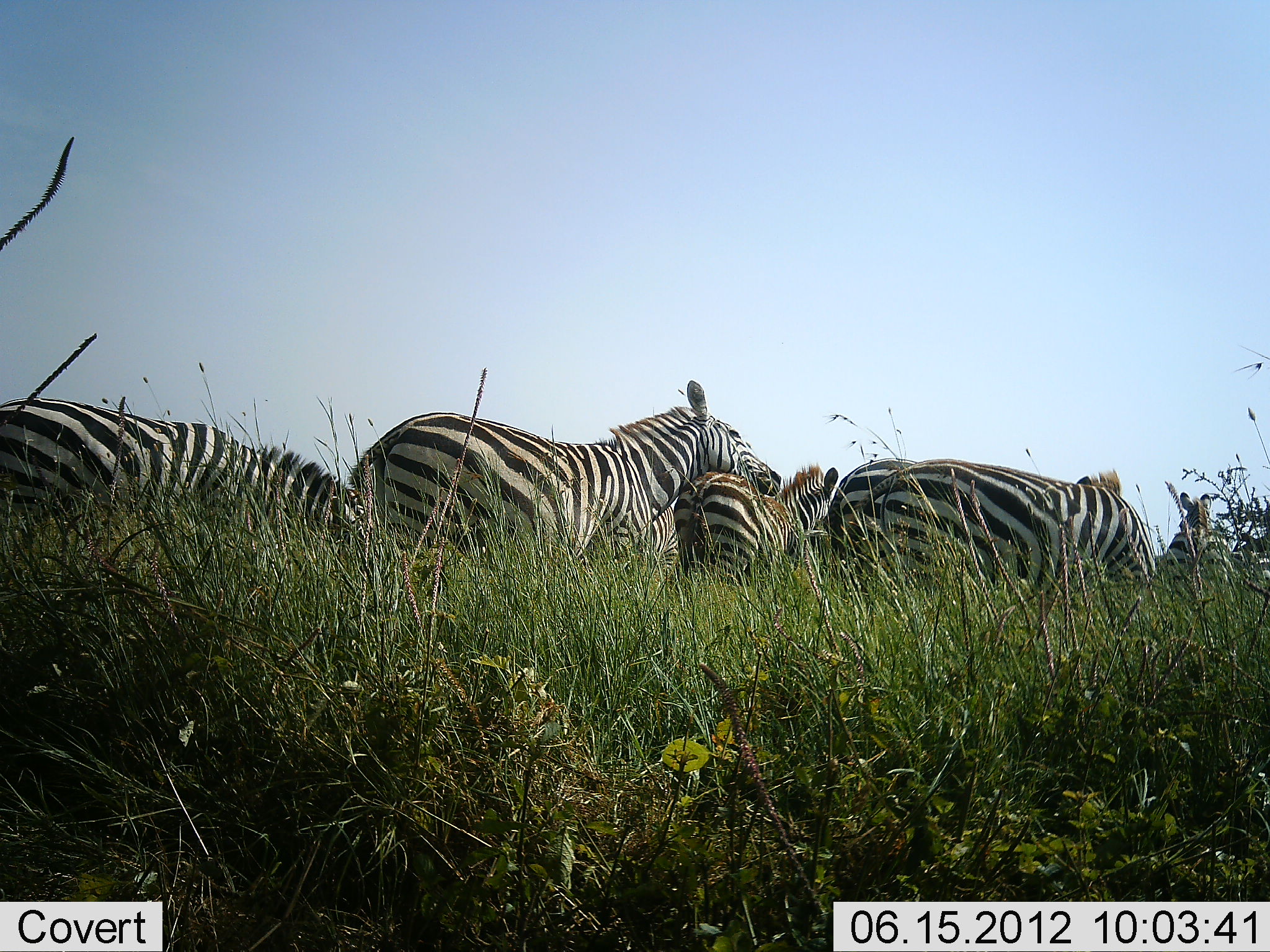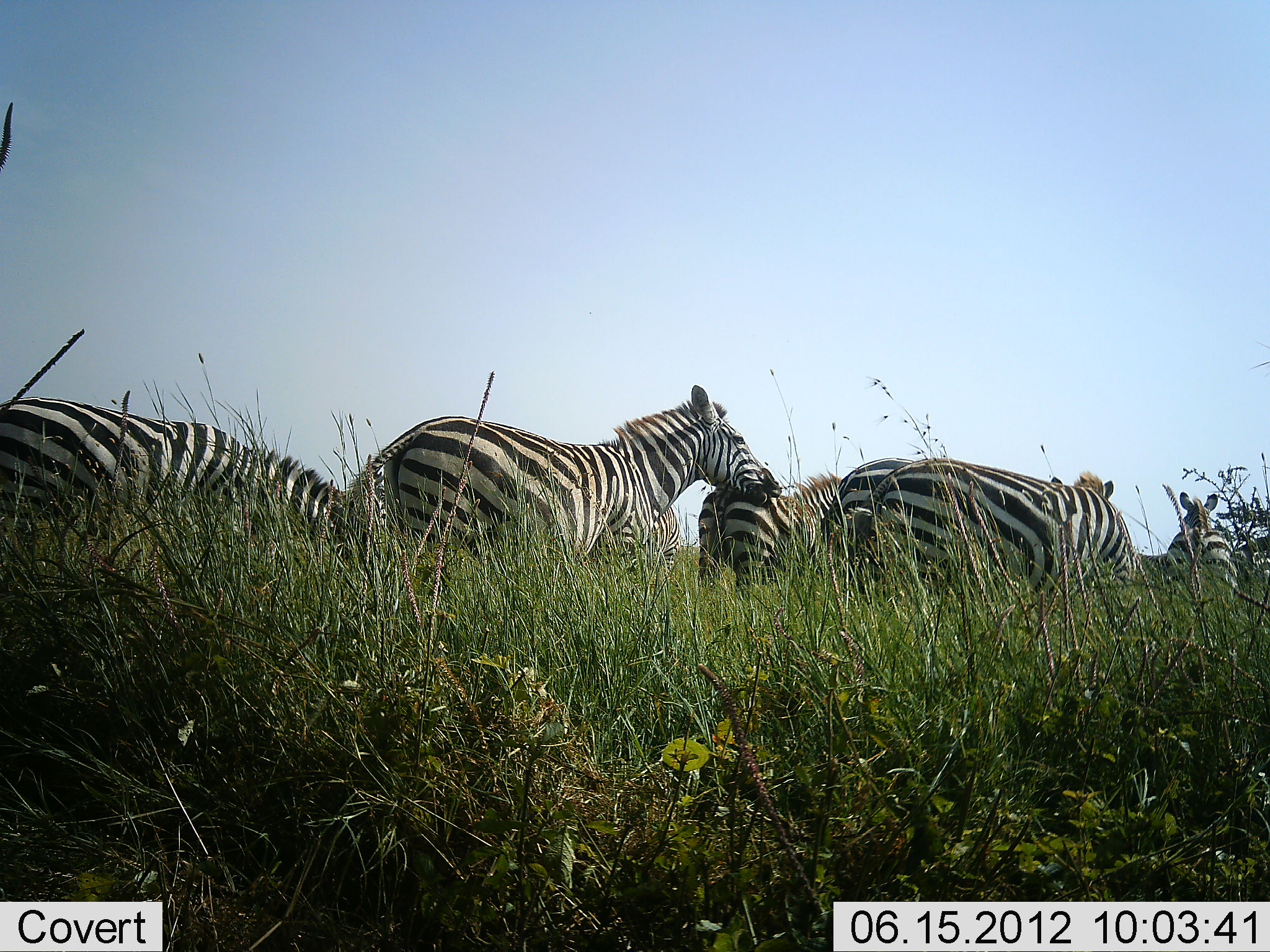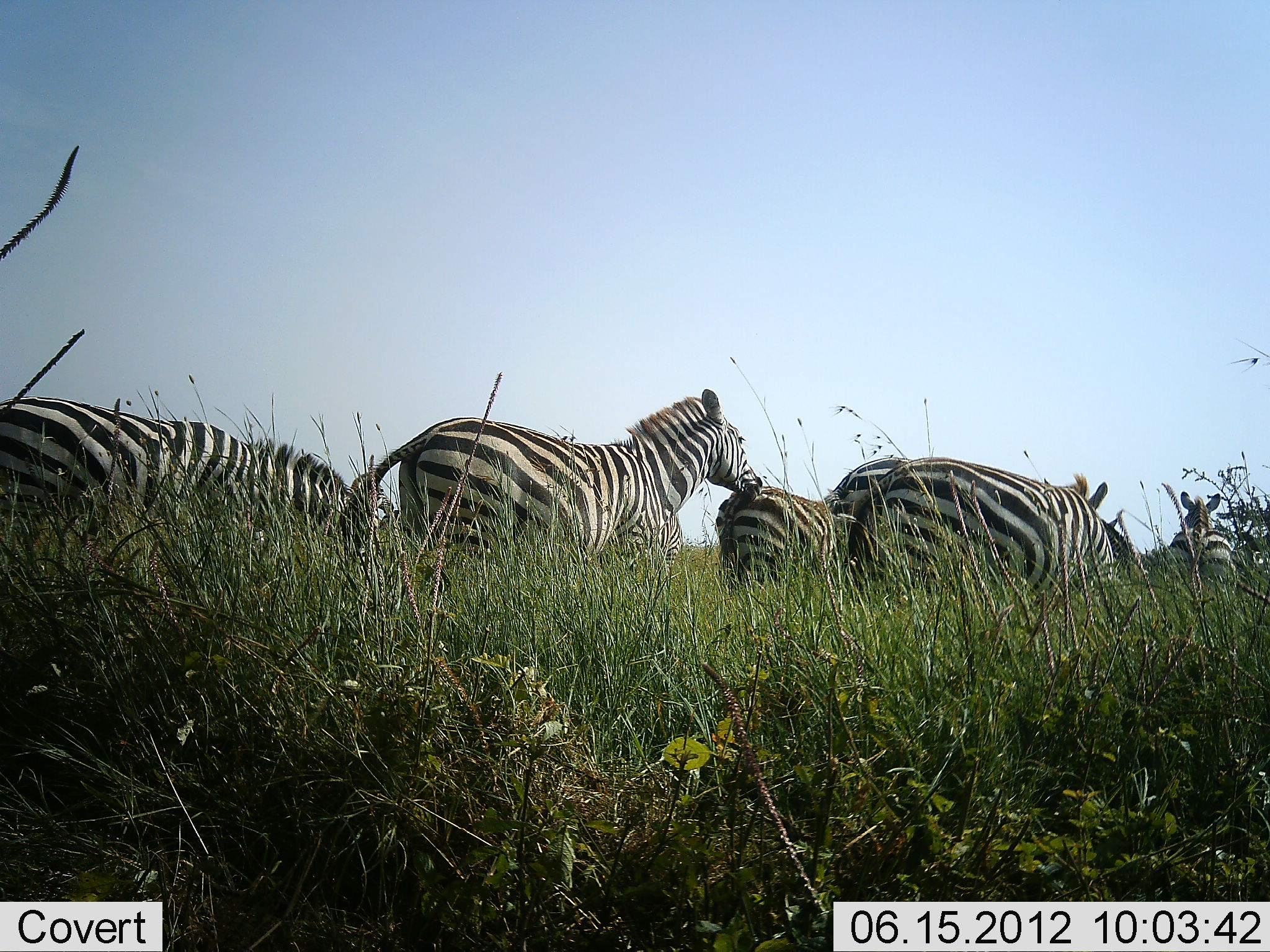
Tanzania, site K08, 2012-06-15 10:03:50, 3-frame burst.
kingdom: Animalia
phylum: Chordata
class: Mammalia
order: Perissodactyla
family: Equidae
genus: Equus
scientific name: Equus quagga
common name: plains zebra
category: zebra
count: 6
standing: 70%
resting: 0%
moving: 50%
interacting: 40%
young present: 20%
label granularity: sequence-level